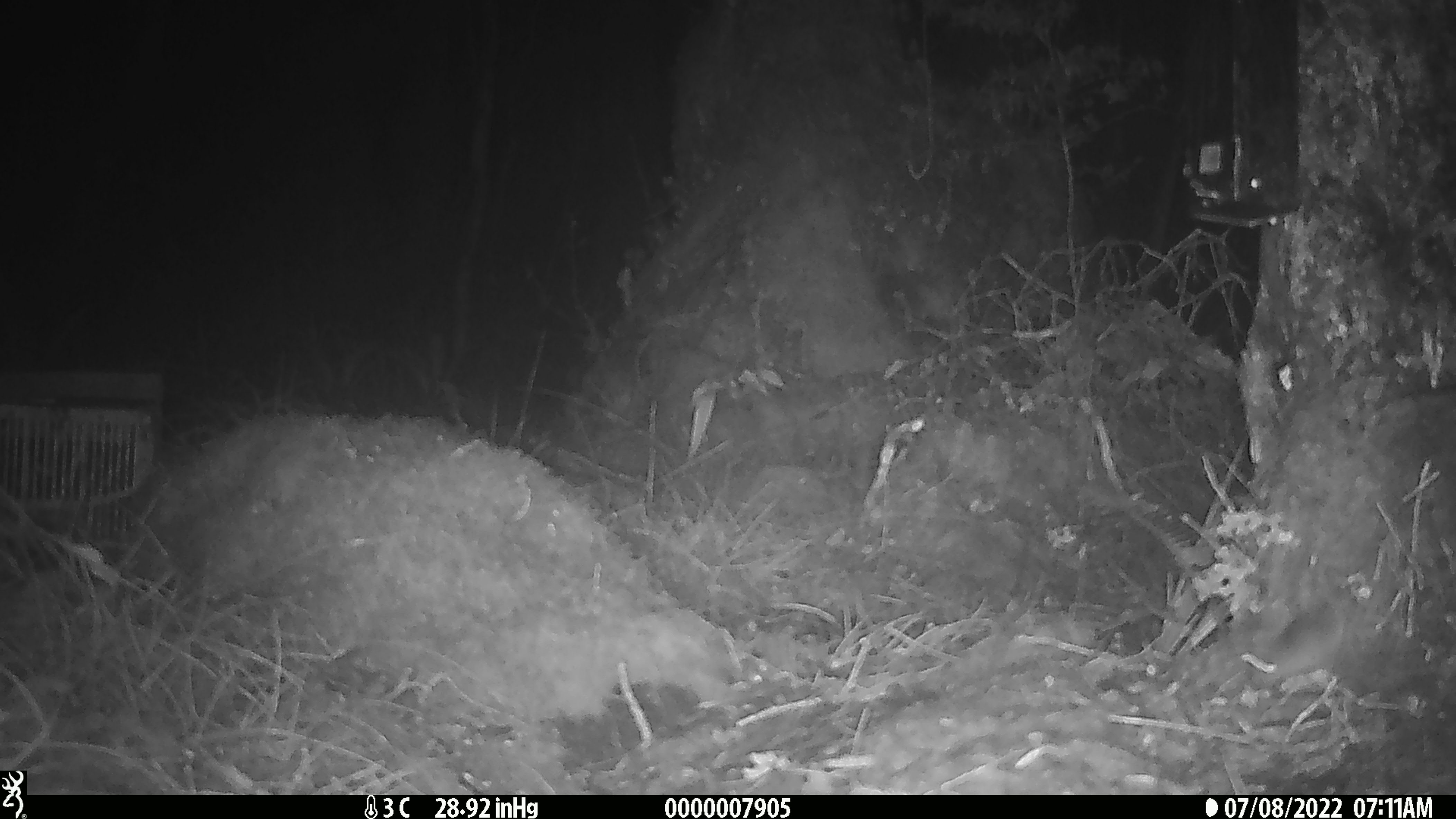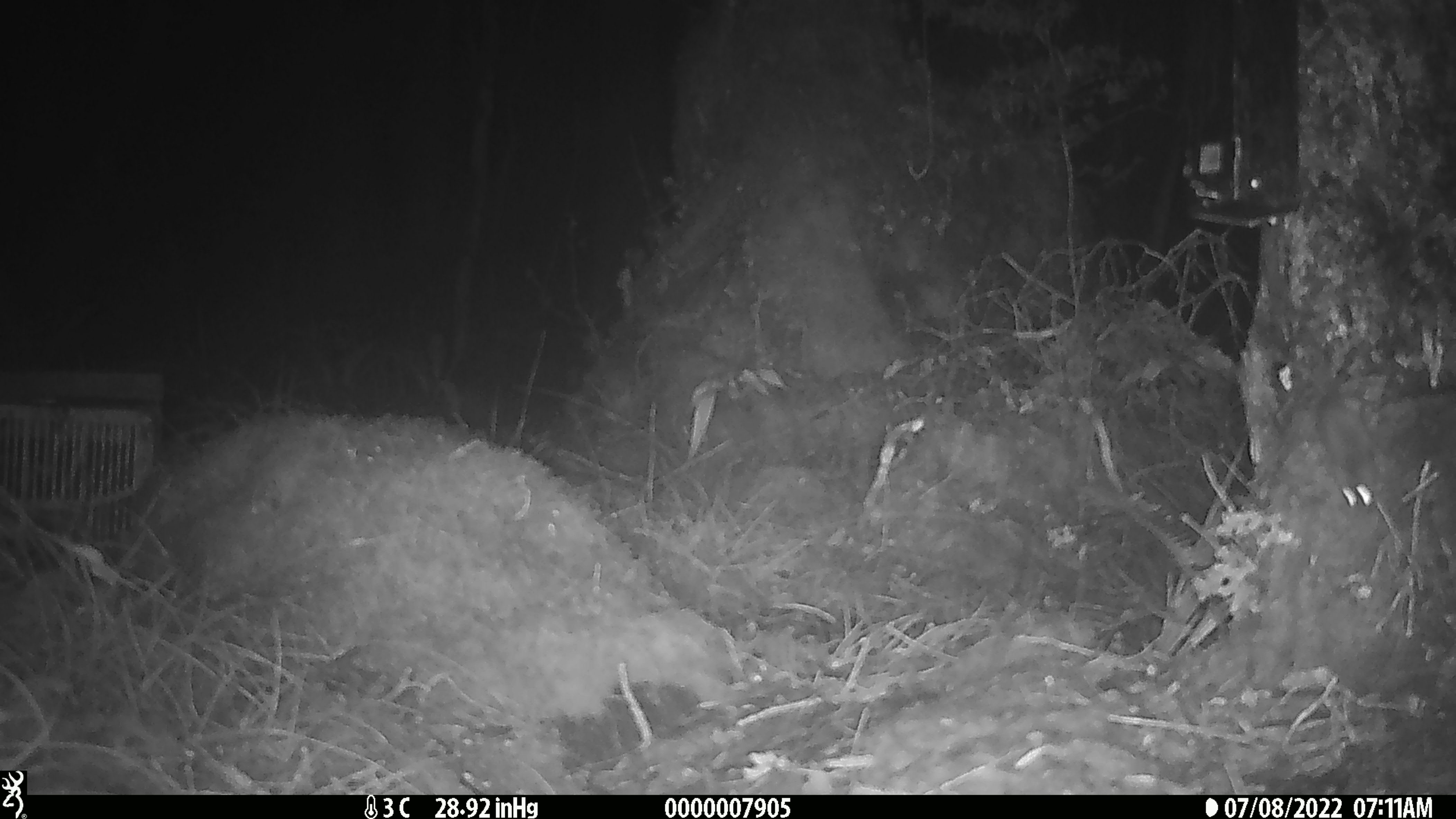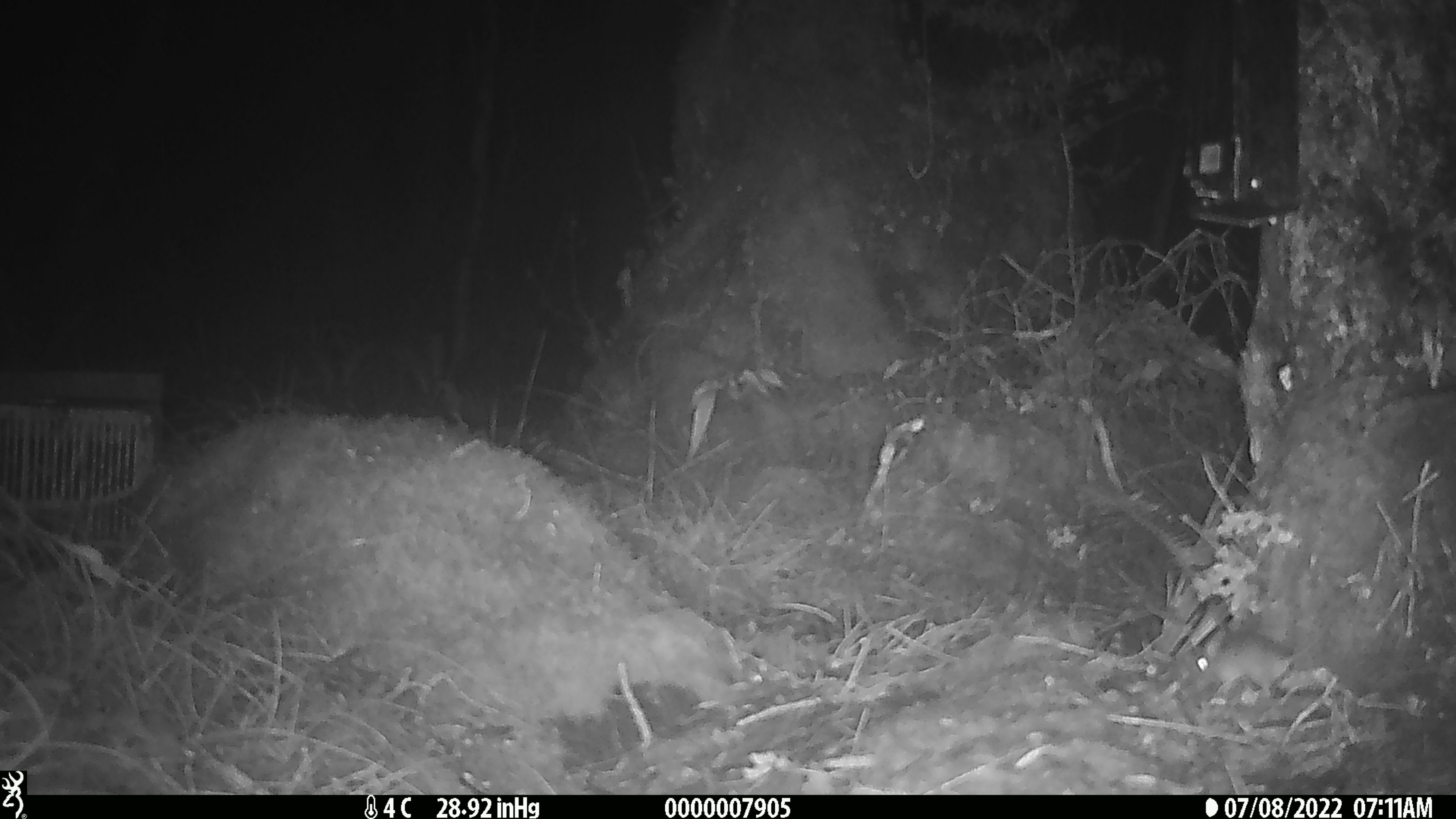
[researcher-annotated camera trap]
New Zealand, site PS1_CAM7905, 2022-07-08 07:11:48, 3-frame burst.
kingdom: Animalia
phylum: Chordata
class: Mammalia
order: Rodentia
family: Muridae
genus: Mus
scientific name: Mus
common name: mouse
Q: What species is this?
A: Mouse (Mus).